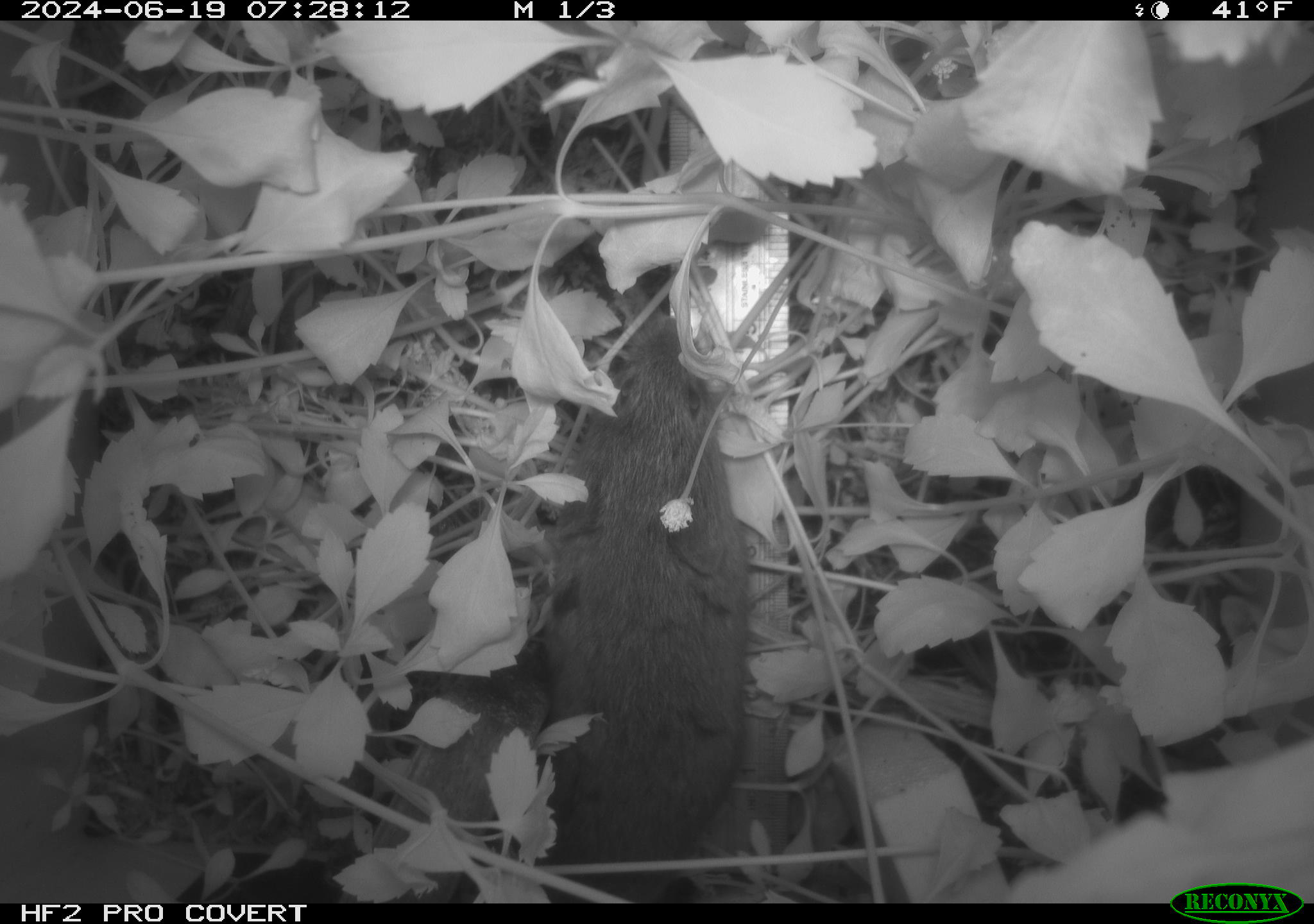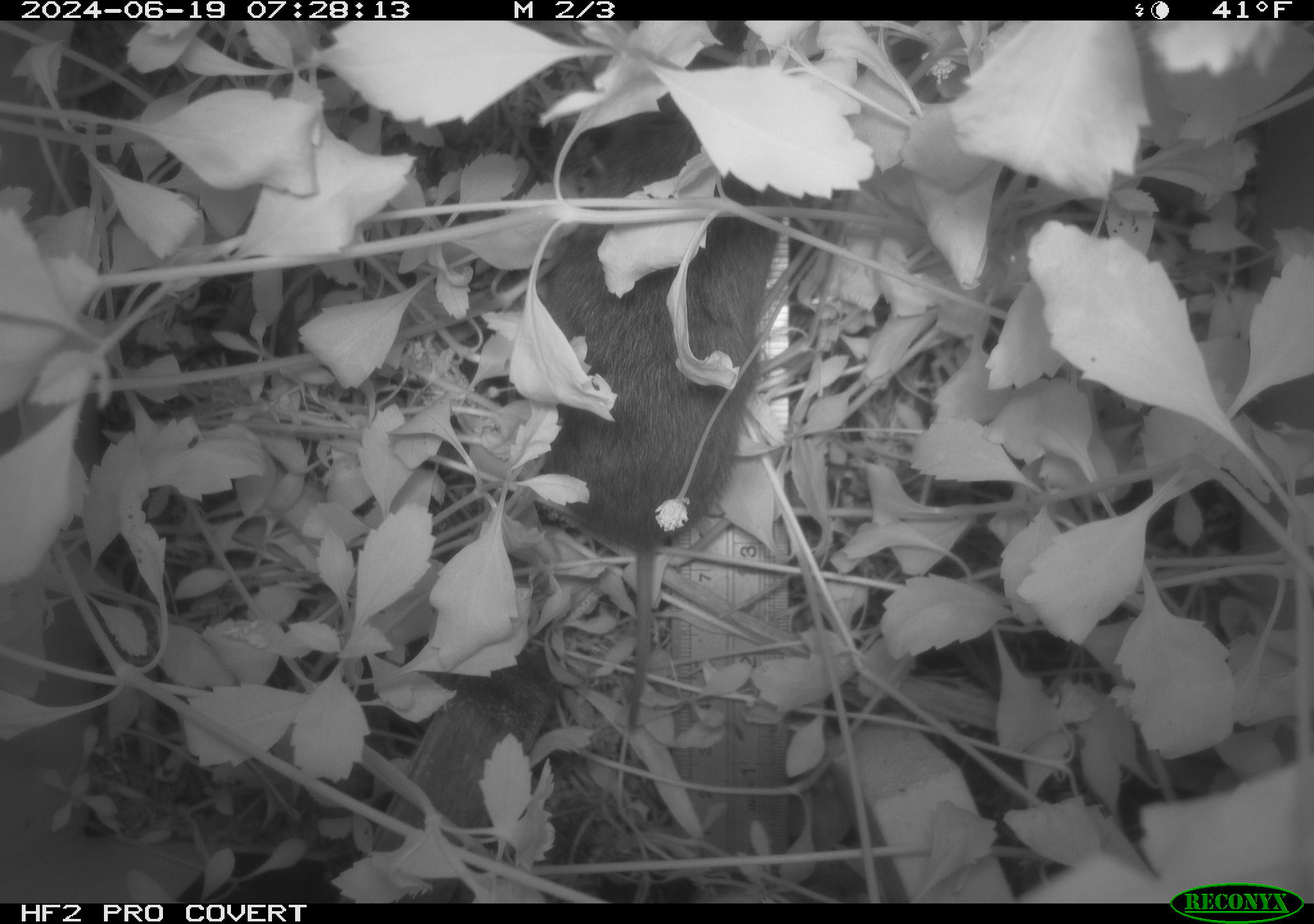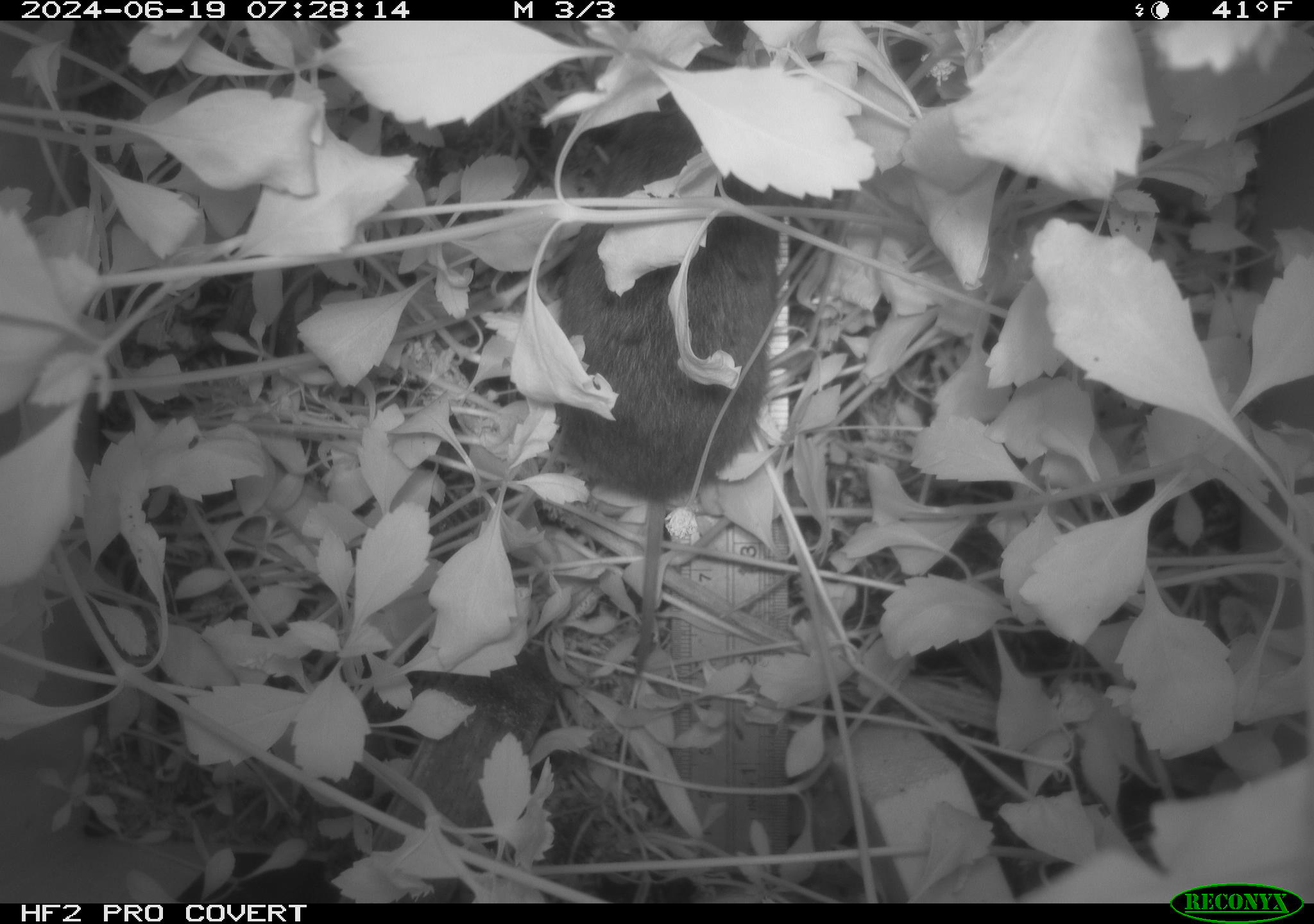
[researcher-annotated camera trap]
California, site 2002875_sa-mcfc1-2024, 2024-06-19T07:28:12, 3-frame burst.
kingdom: Animalia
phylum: Chordata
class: Mammalia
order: Rodentia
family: Cricetidae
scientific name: Arvicolinae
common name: voles, lemmings, and muskrats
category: arvicolinae subfamily